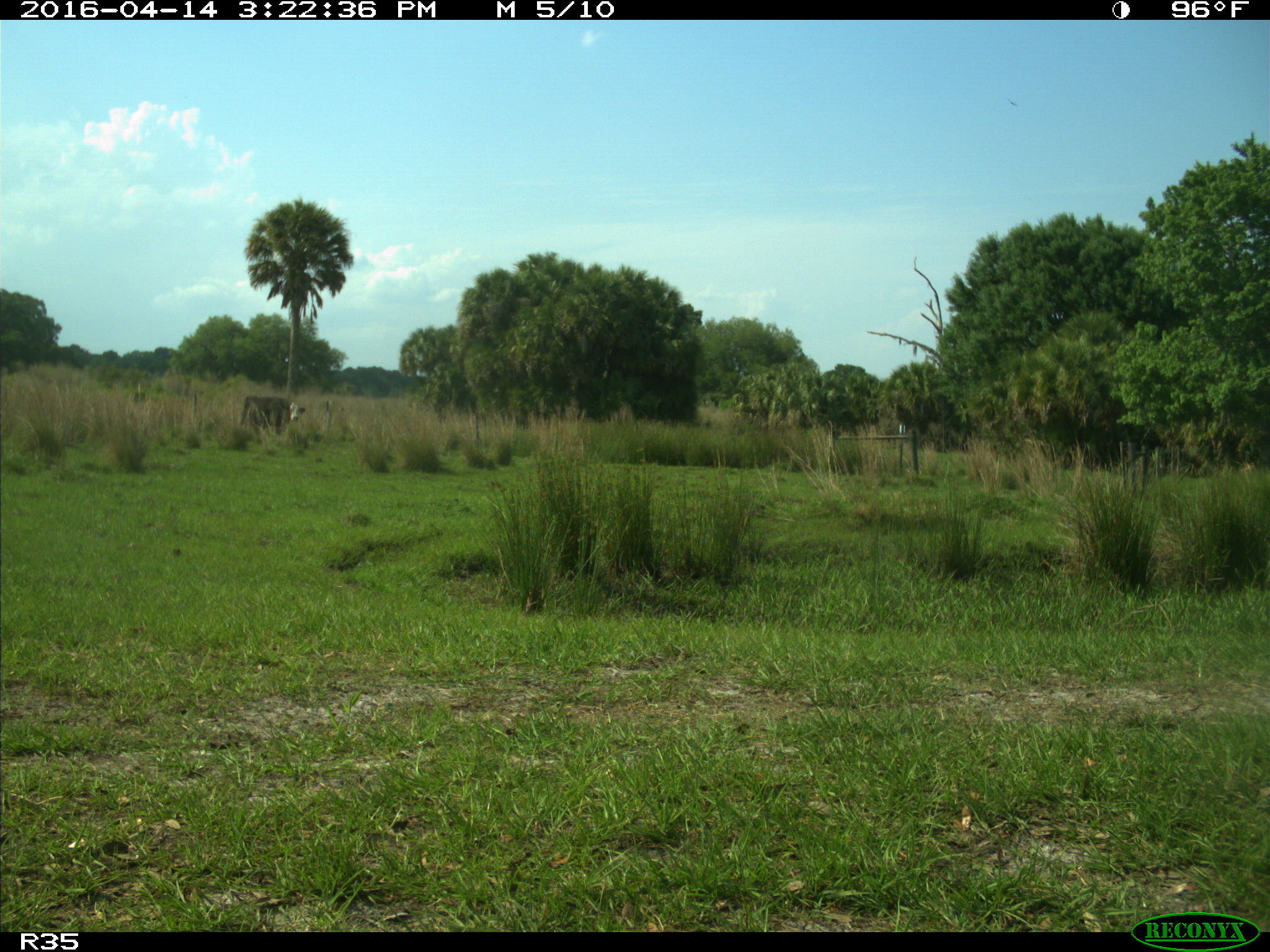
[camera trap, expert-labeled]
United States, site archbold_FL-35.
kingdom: Animalia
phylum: Chordata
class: Mammalia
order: Artiodactyla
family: Bovidae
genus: Bos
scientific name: Bos taurus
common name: domestic cow